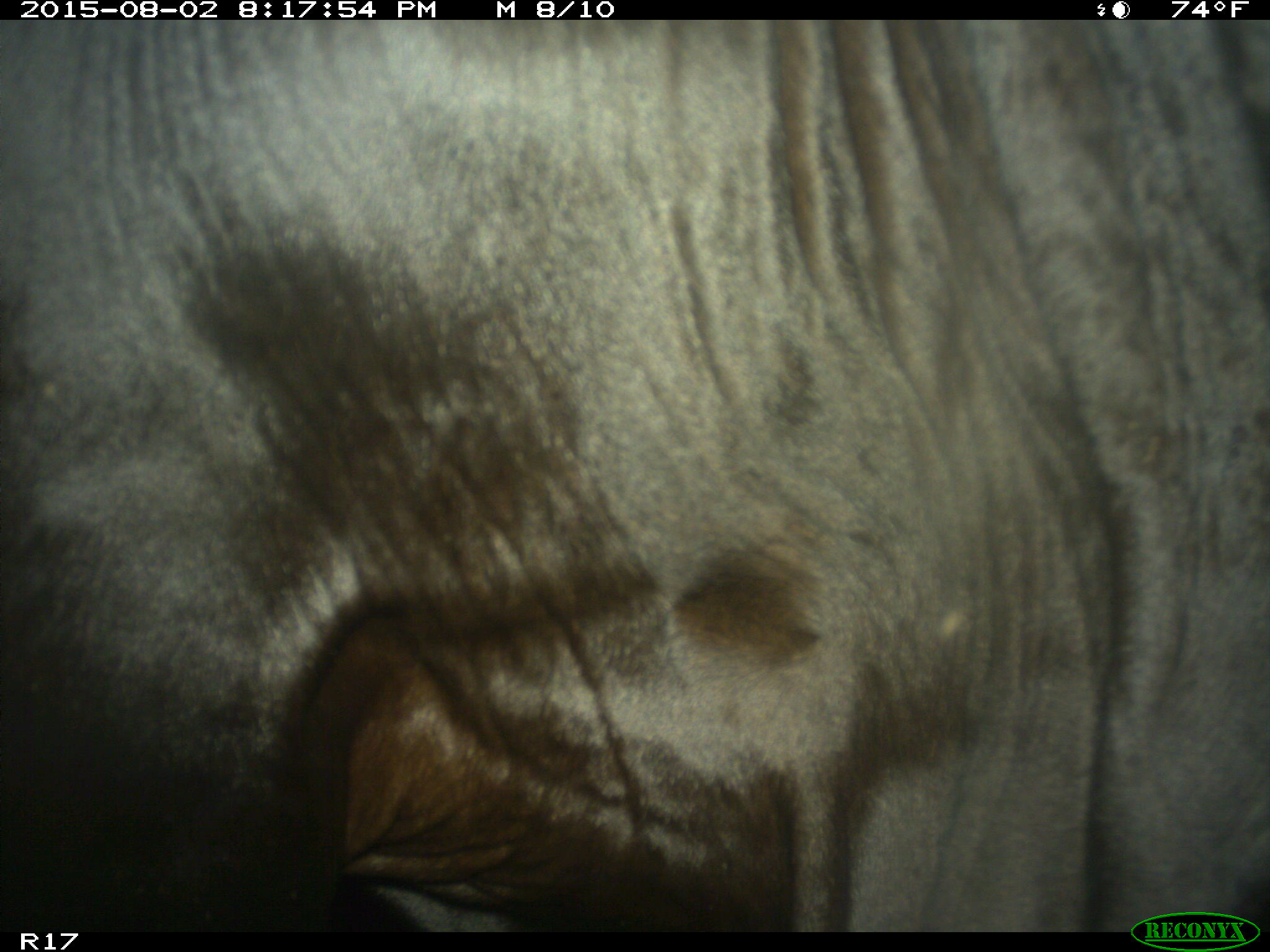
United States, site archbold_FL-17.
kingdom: Animalia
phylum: Chordata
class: Mammalia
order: Artiodactyla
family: Bovidae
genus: Bos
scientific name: Bos taurus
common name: domestic cow